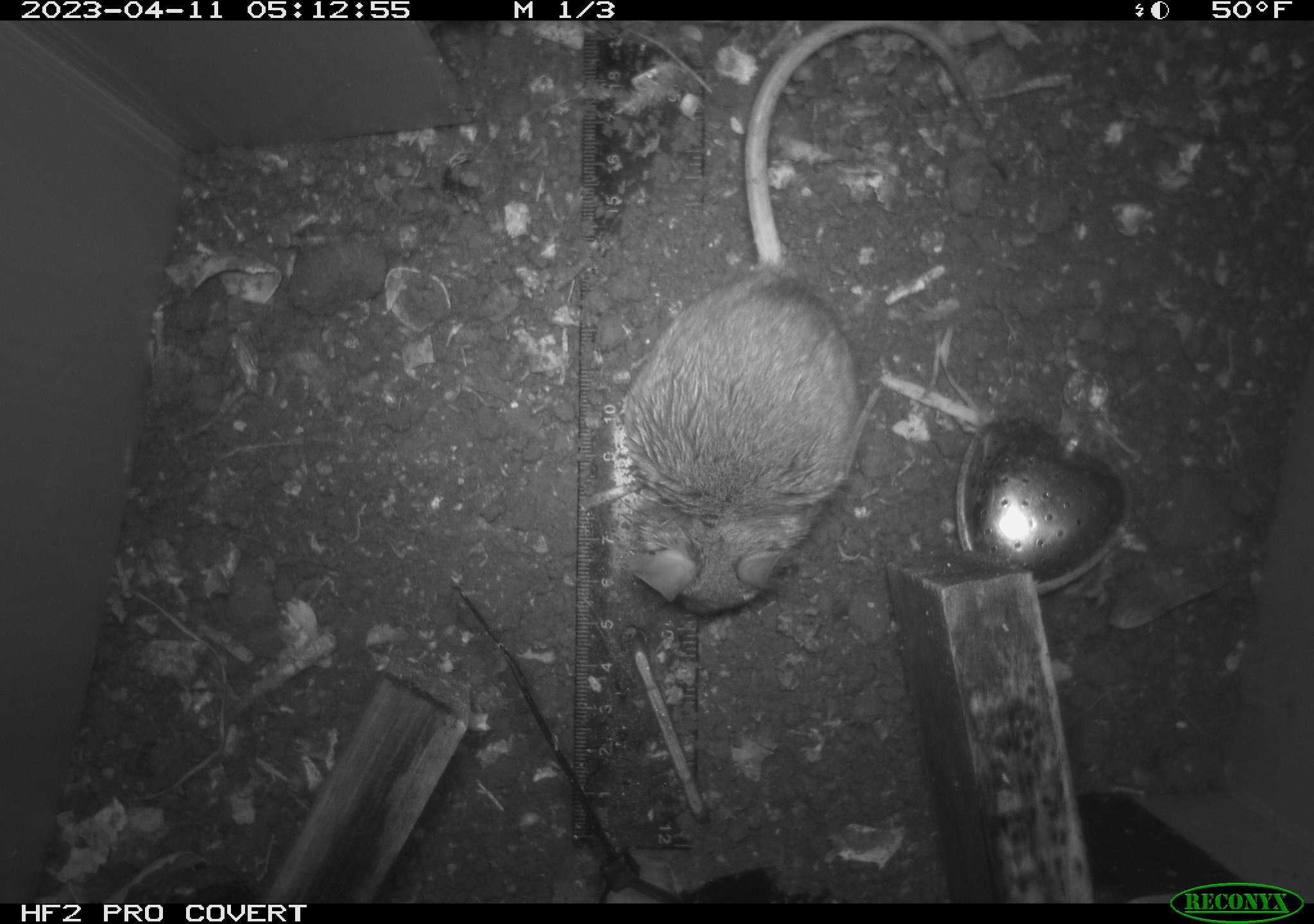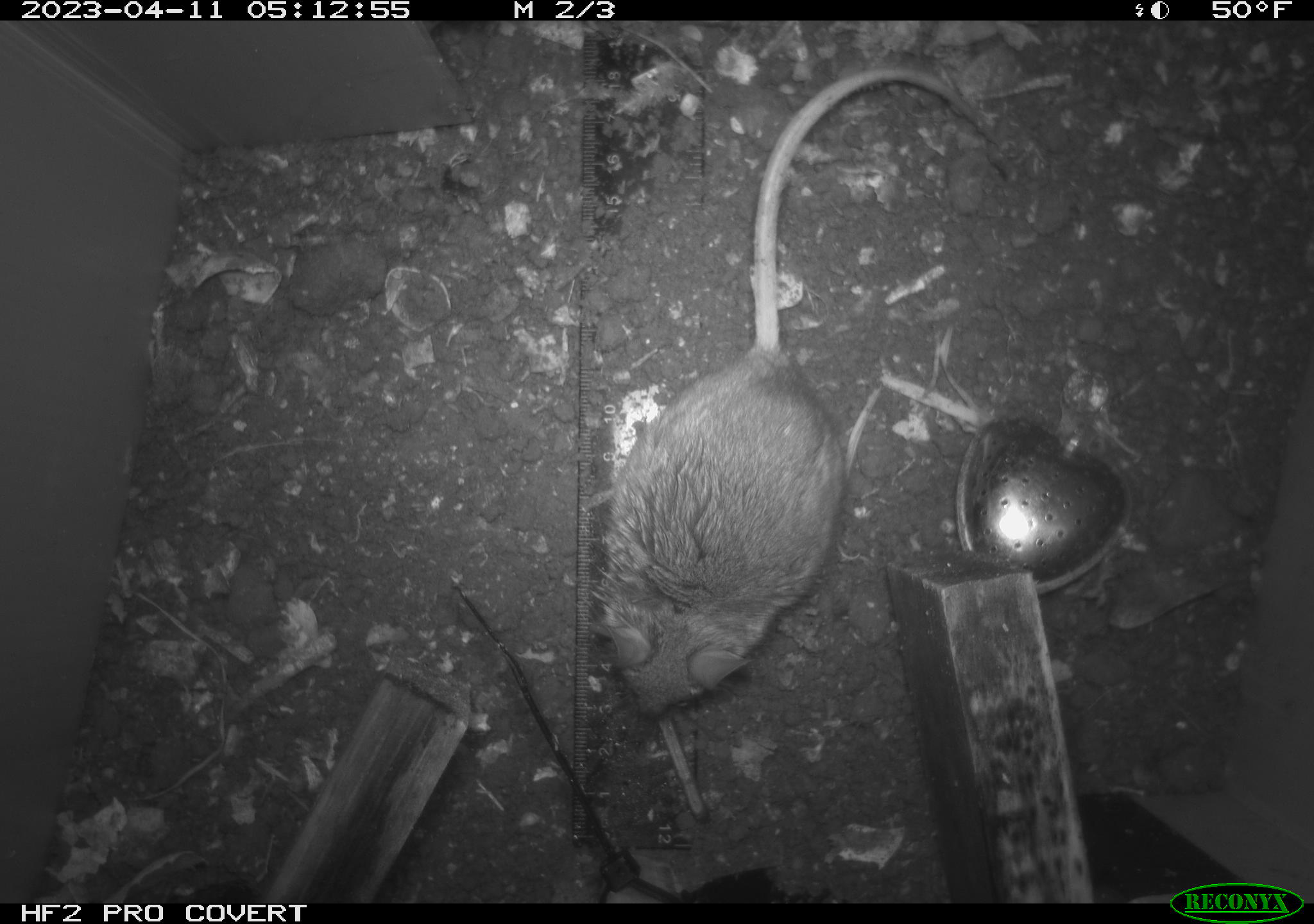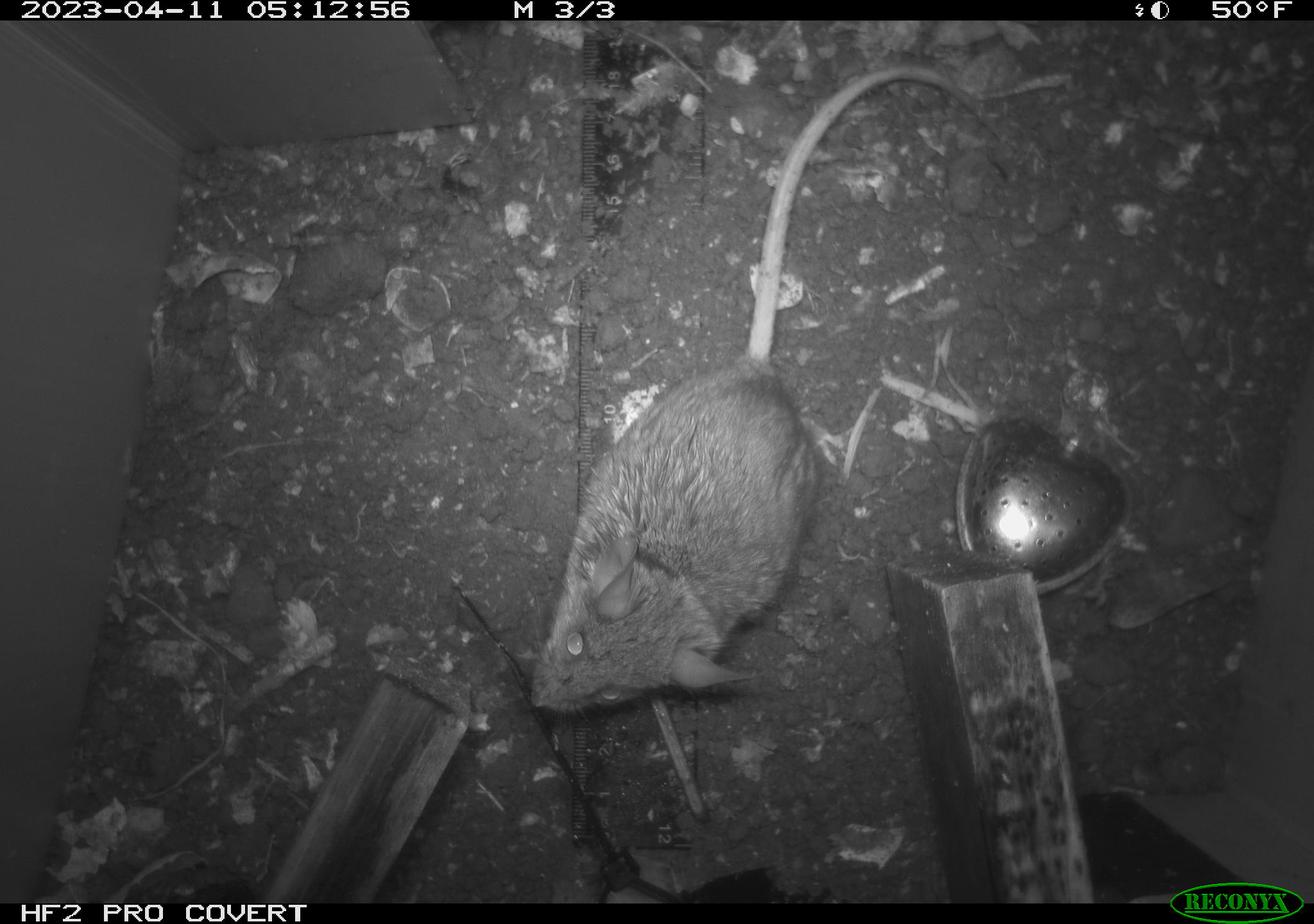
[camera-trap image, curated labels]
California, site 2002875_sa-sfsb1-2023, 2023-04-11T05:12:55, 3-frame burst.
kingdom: Animalia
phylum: Chordata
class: Mammalia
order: Rodentia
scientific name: Rodentia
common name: mouse species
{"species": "mouse species (Rodentia)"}